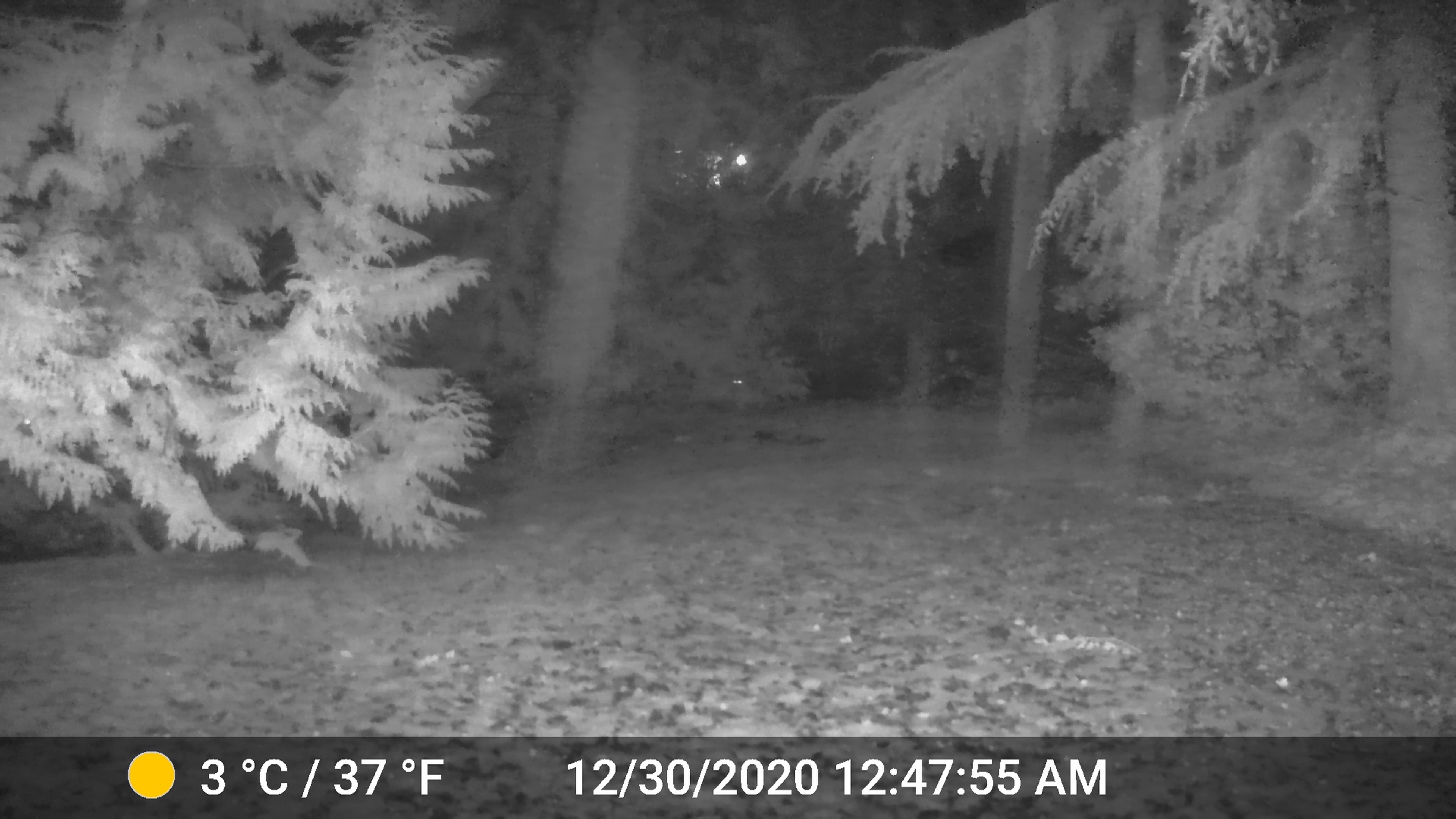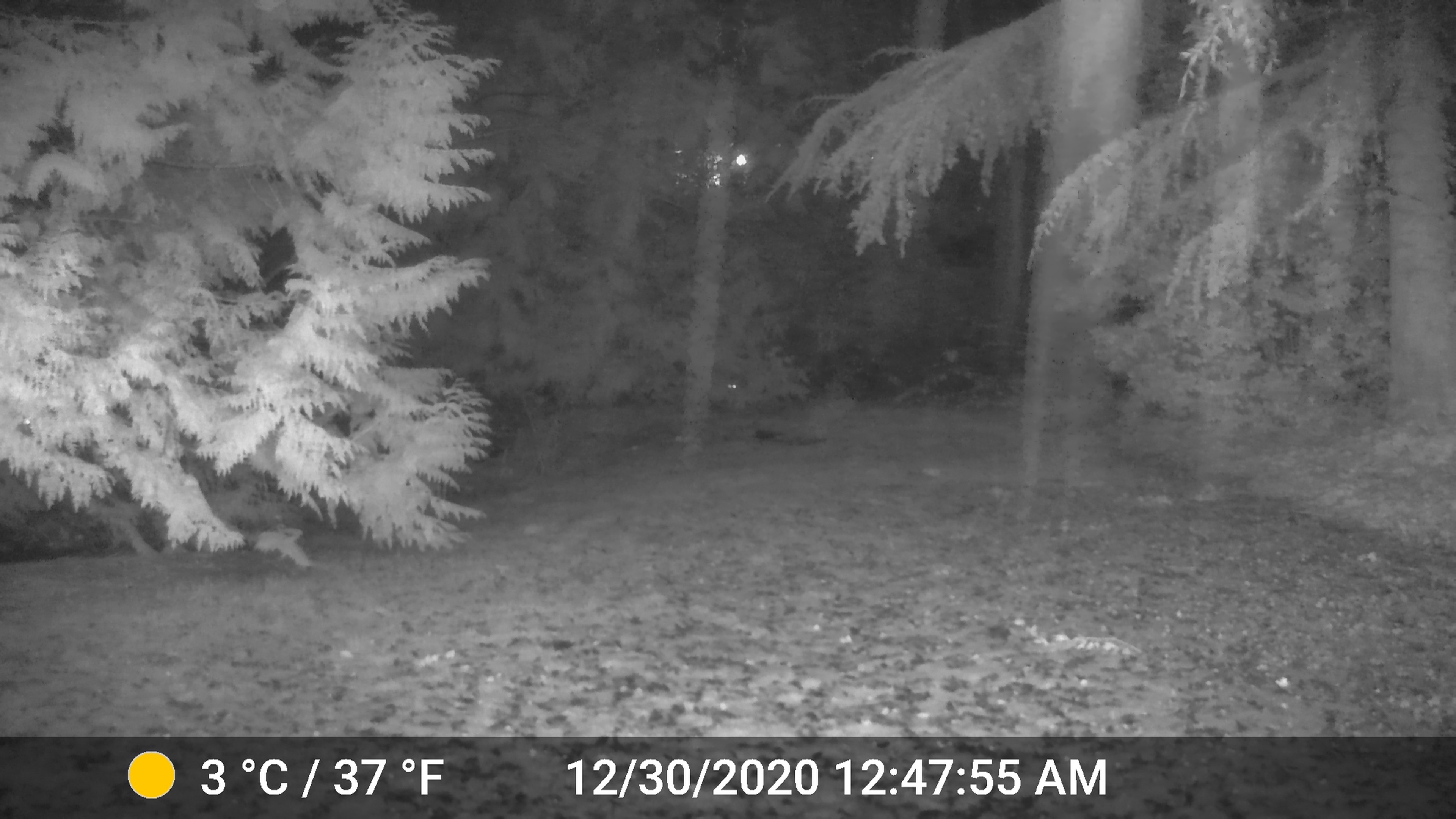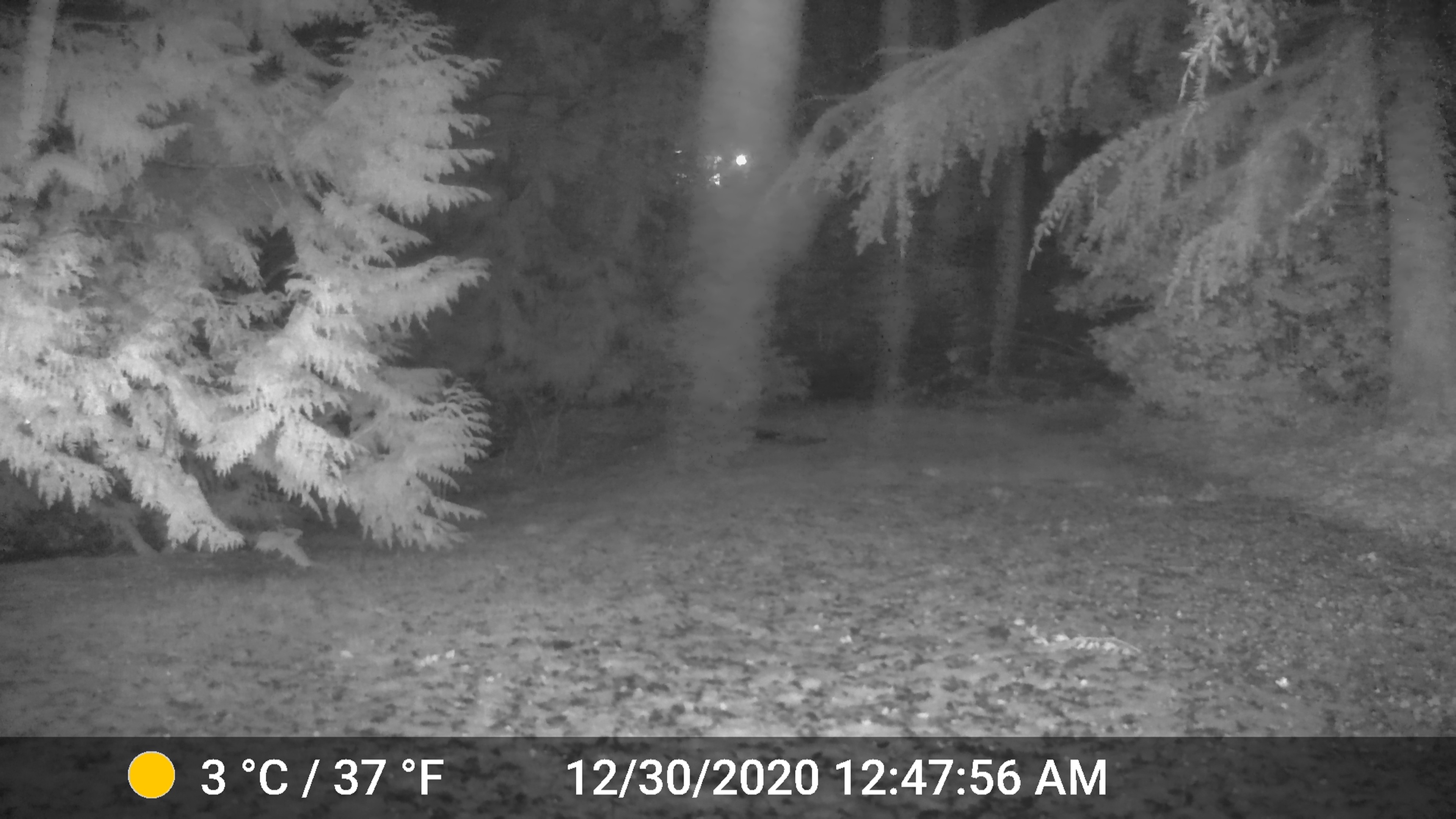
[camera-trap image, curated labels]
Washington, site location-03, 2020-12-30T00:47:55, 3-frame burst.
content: unidentified animal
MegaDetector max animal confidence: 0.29